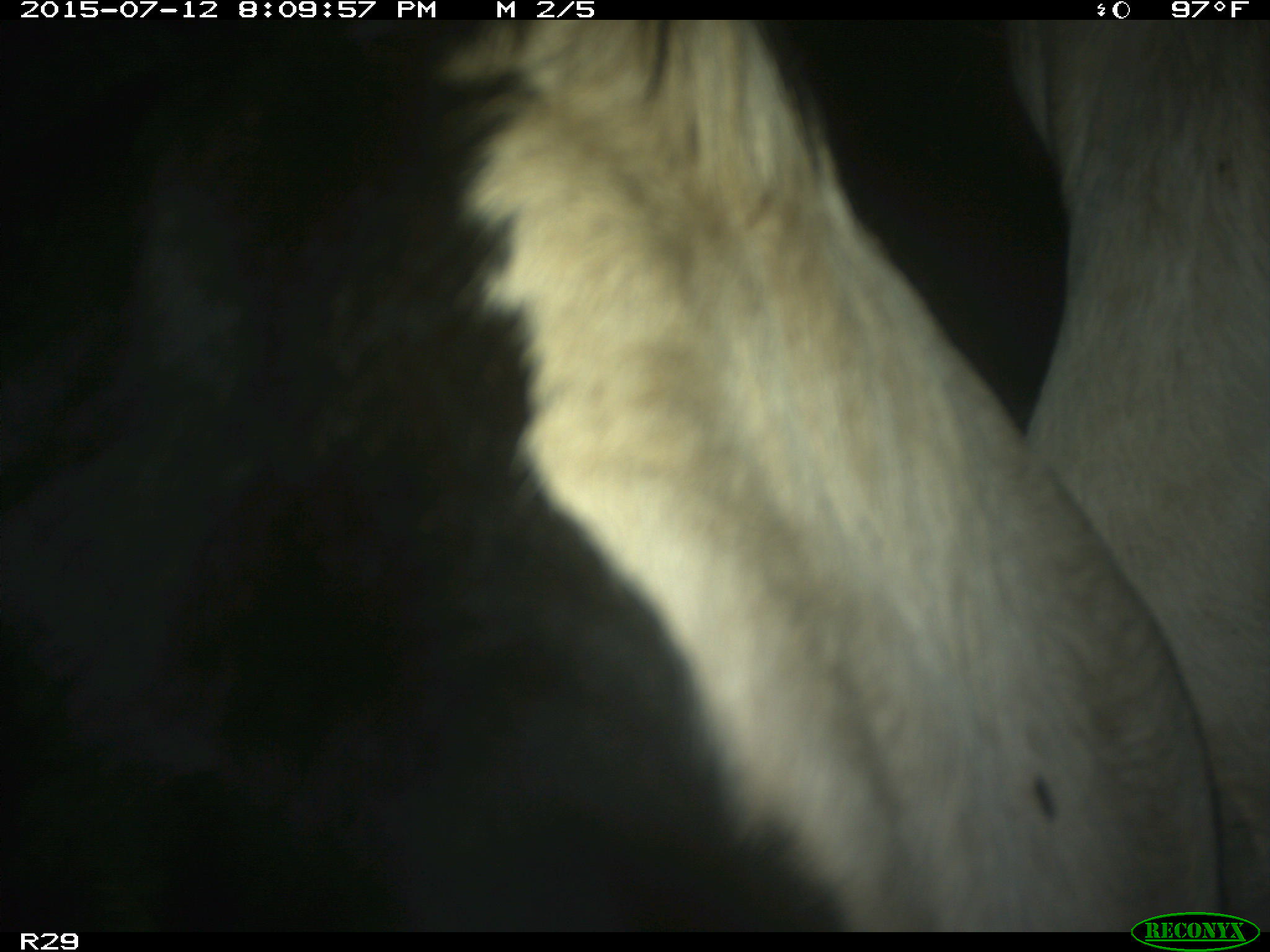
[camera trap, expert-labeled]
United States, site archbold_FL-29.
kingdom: Animalia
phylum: Chordata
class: Mammalia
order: Artiodactyla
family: Bovidae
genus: Bos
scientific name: Bos taurus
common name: domestic cow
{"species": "Bos taurus (domestic cow)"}